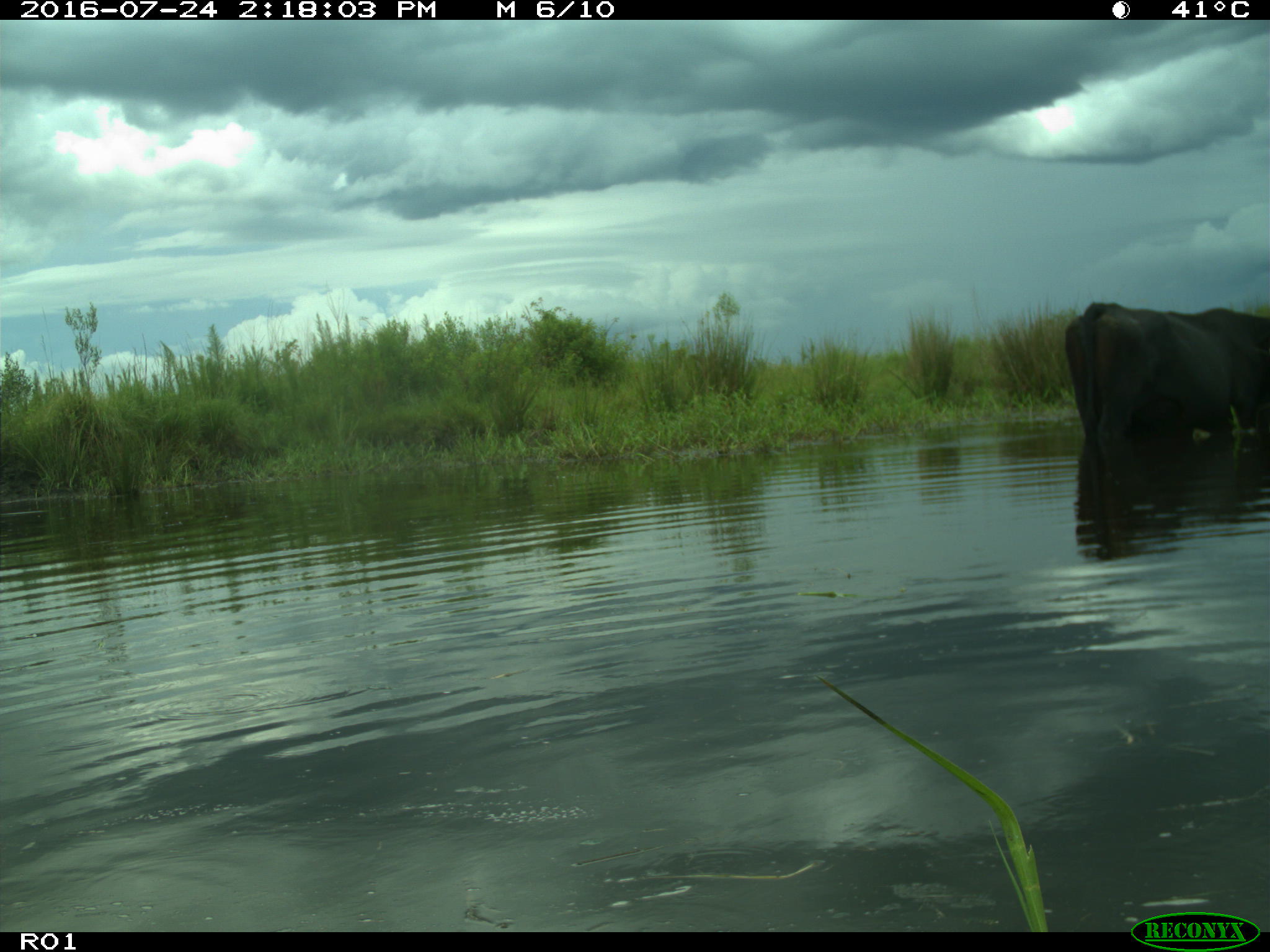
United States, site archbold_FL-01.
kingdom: Animalia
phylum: Chordata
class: Mammalia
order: Artiodactyla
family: Bovidae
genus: Bos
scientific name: Bos taurus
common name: domestic cow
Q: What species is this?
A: Bos taurus (domestic cow).